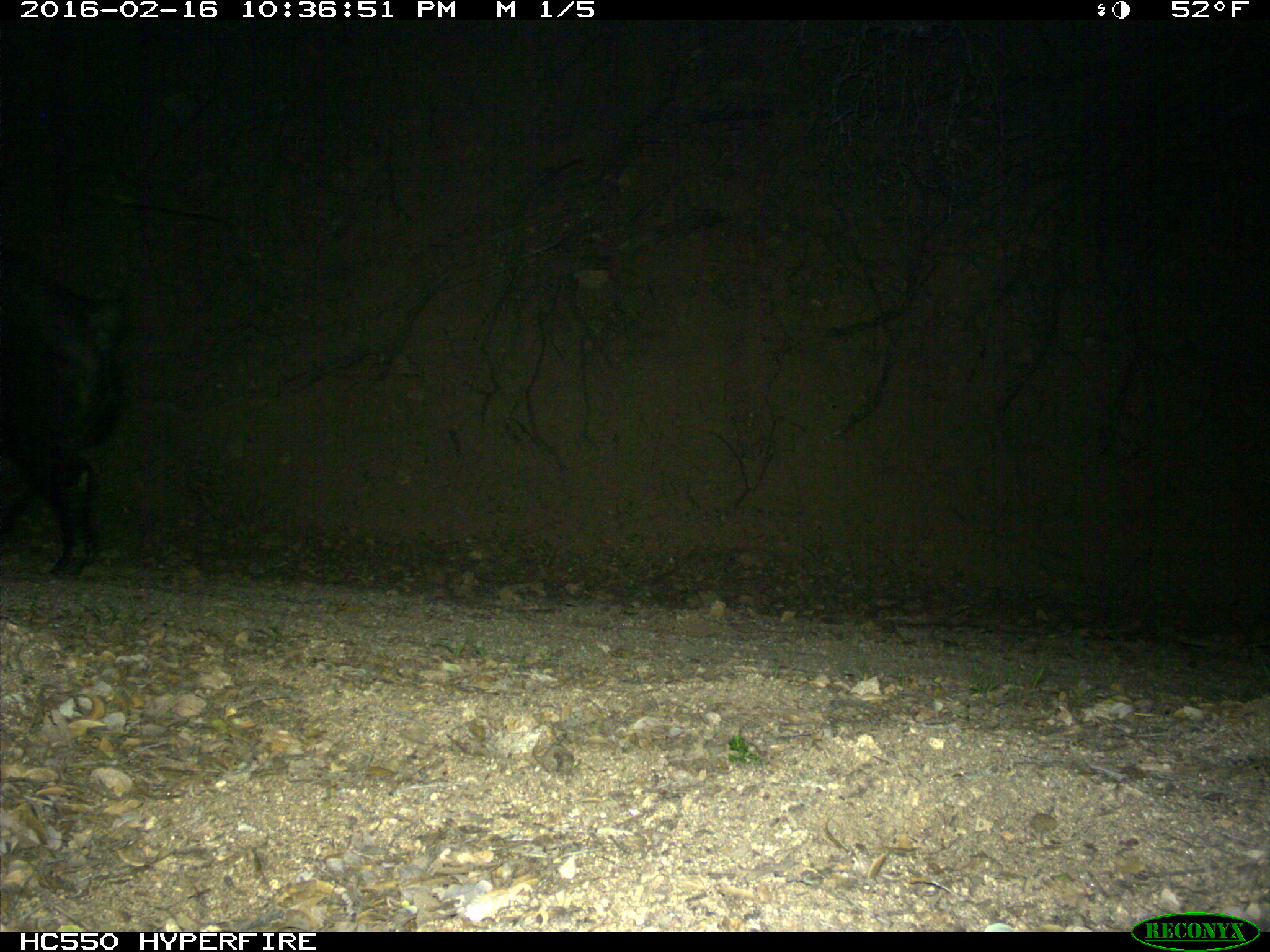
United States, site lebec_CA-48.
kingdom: Animalia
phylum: Chordata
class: Mammalia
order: Artiodactyla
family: Suidae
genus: Sus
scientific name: Sus scrofa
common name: wild boar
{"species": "Sus scrofa (wild boar)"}